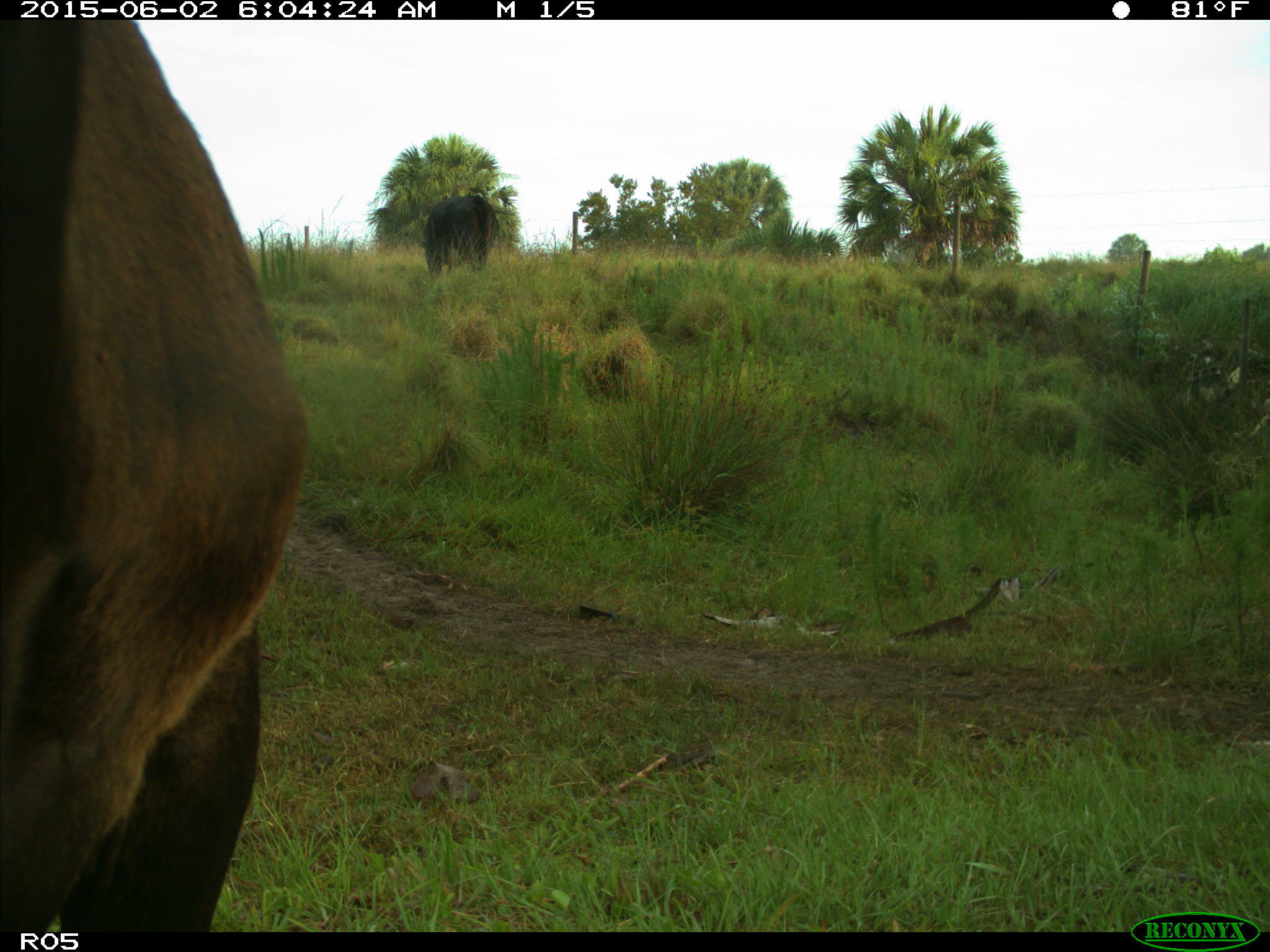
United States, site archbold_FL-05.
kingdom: Animalia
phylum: Chordata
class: Mammalia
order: Artiodactyla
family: Bovidae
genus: Bos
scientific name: Bos taurus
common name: domestic cow